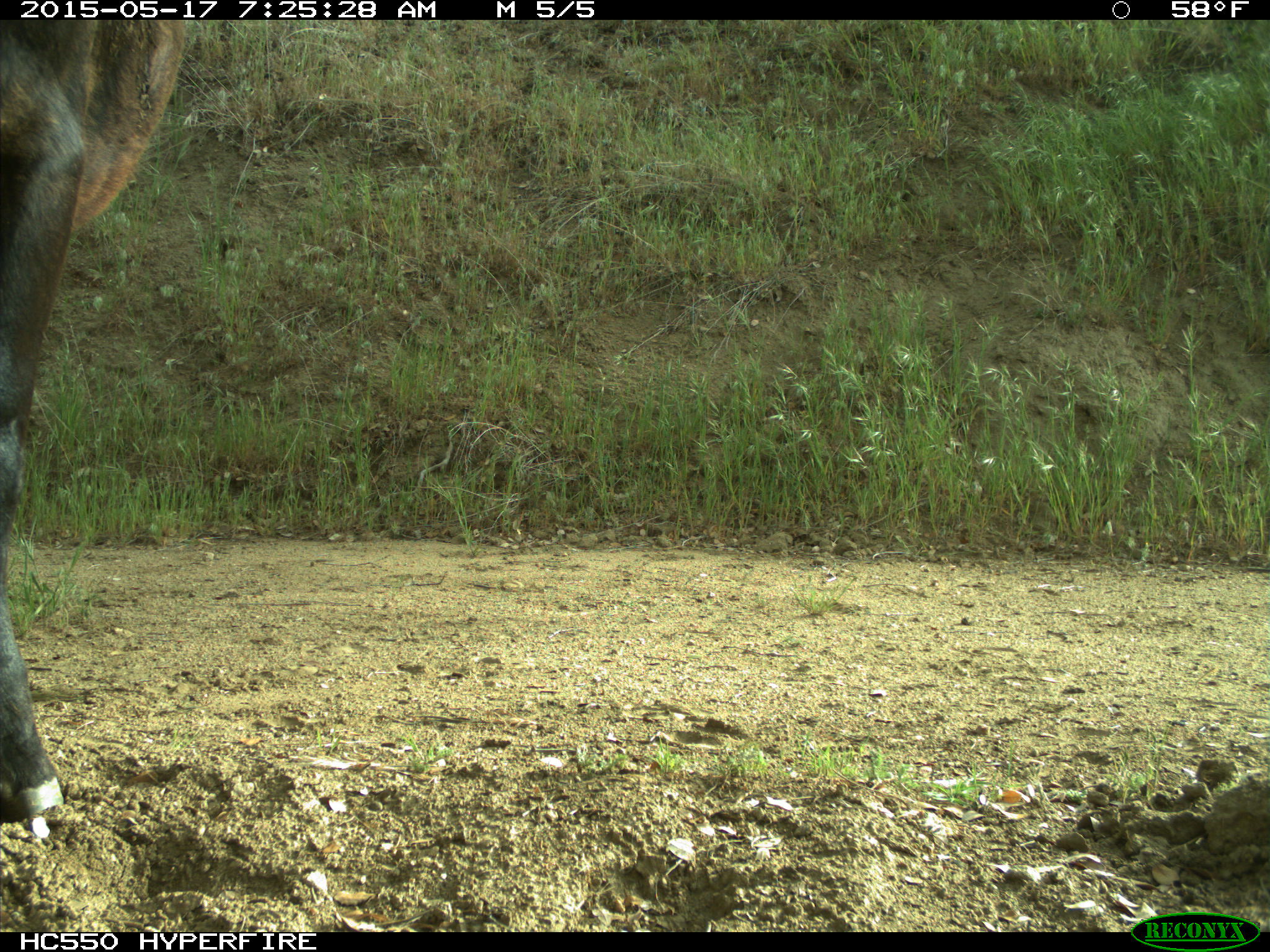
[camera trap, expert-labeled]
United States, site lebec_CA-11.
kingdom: Animalia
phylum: Chordata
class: Mammalia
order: Artiodactyla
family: Bovidae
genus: Bos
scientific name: Bos taurus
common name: domestic cow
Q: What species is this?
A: Bos taurus (domestic cow).